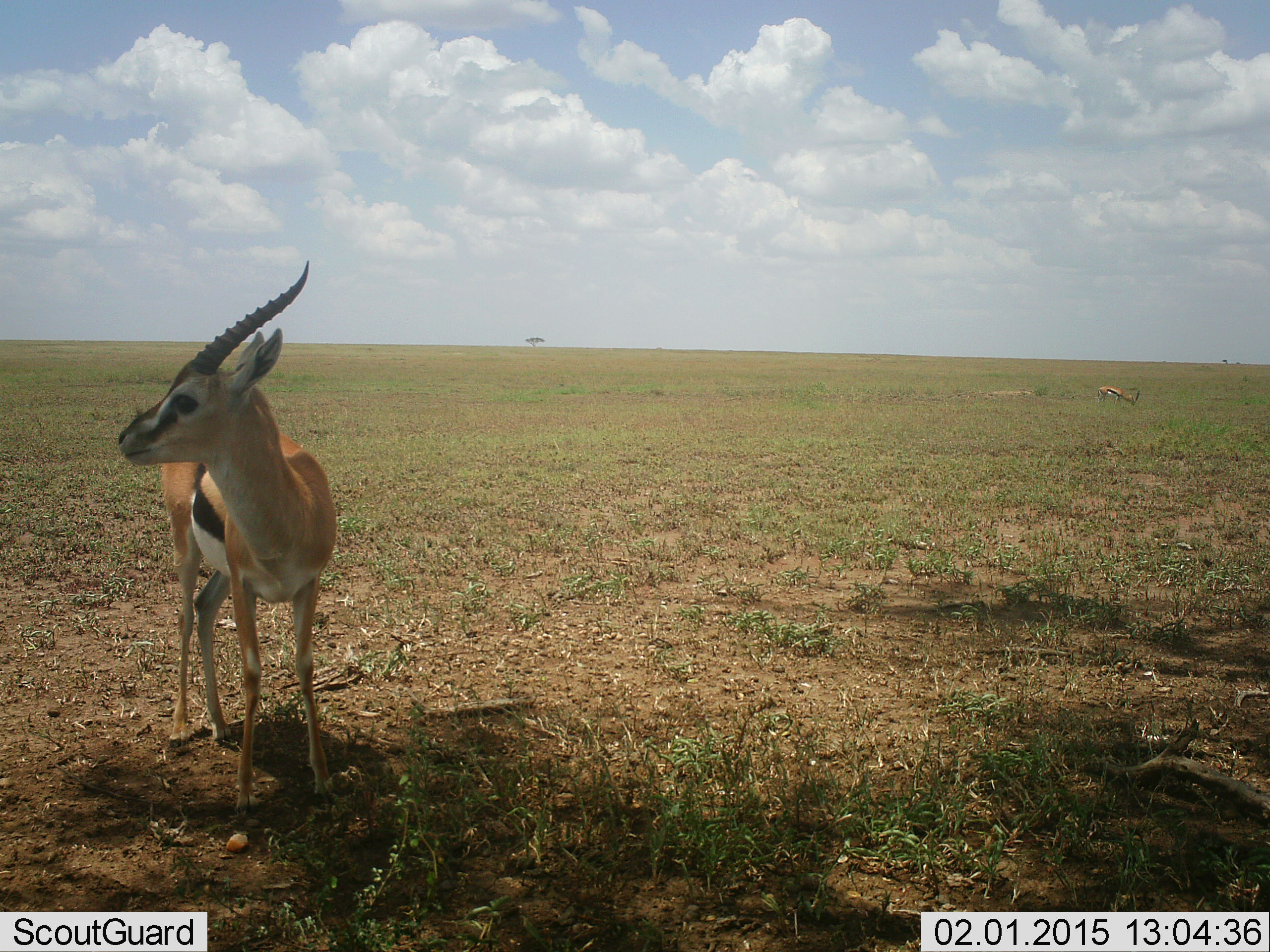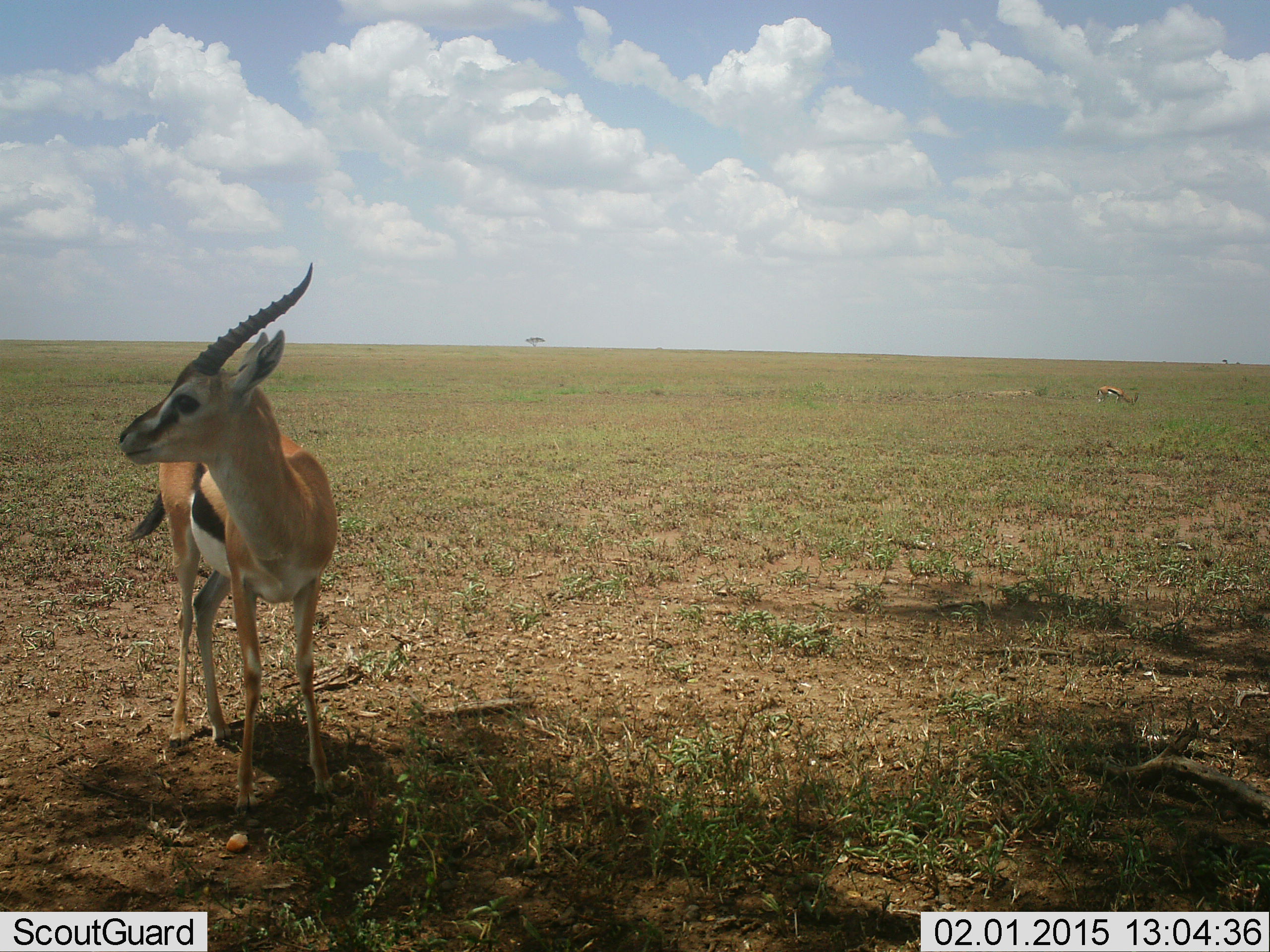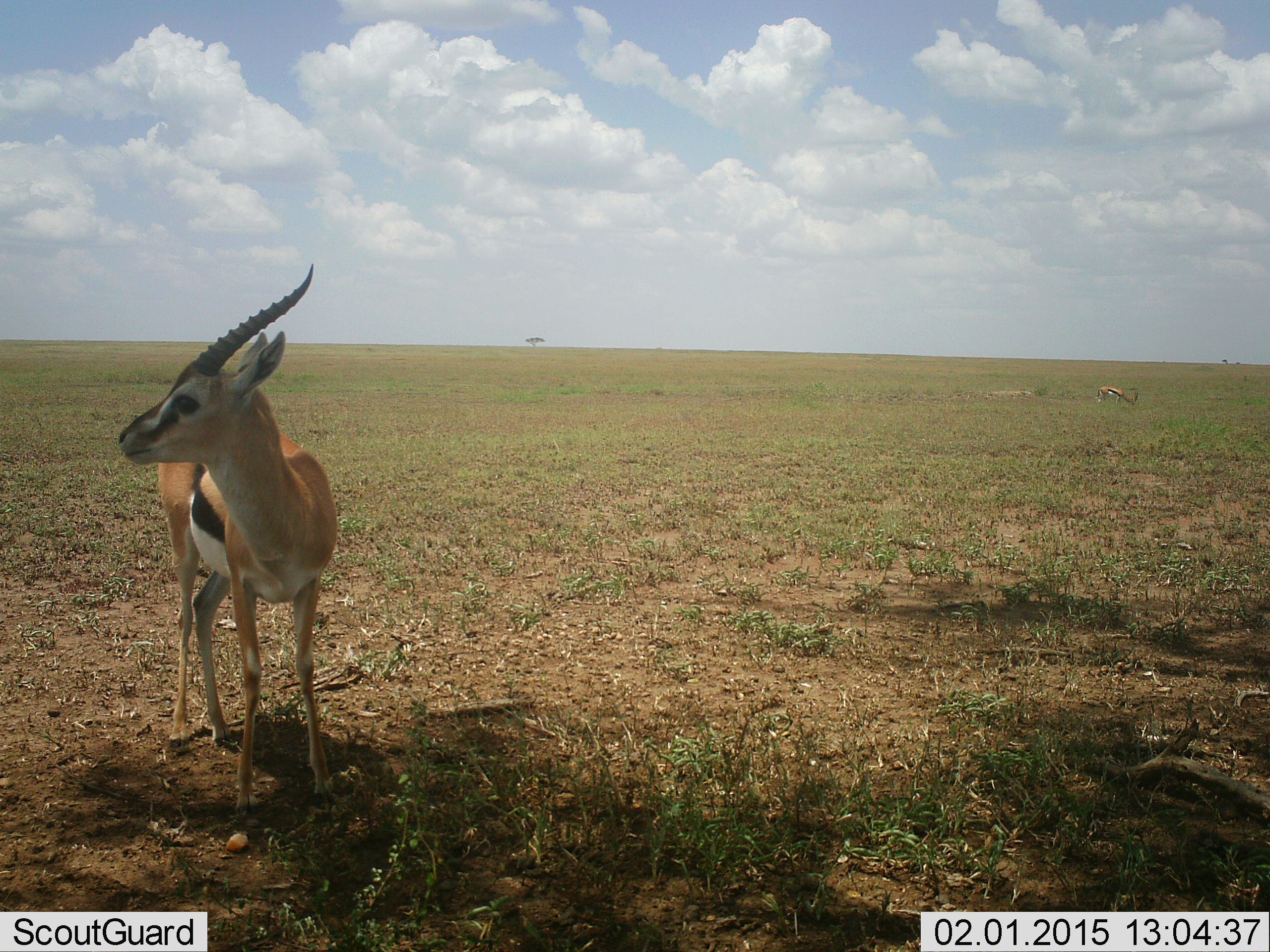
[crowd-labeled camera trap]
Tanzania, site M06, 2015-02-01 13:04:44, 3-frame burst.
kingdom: Animalia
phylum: Chordata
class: Mammalia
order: Artiodactyla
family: Bovidae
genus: Eudorcas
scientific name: Eudorcas thomsonii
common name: thomson's gazelle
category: gazellethomsons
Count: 1.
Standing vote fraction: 90%.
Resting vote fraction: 10%.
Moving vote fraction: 10%.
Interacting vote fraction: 0%.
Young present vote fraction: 0%.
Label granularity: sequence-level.